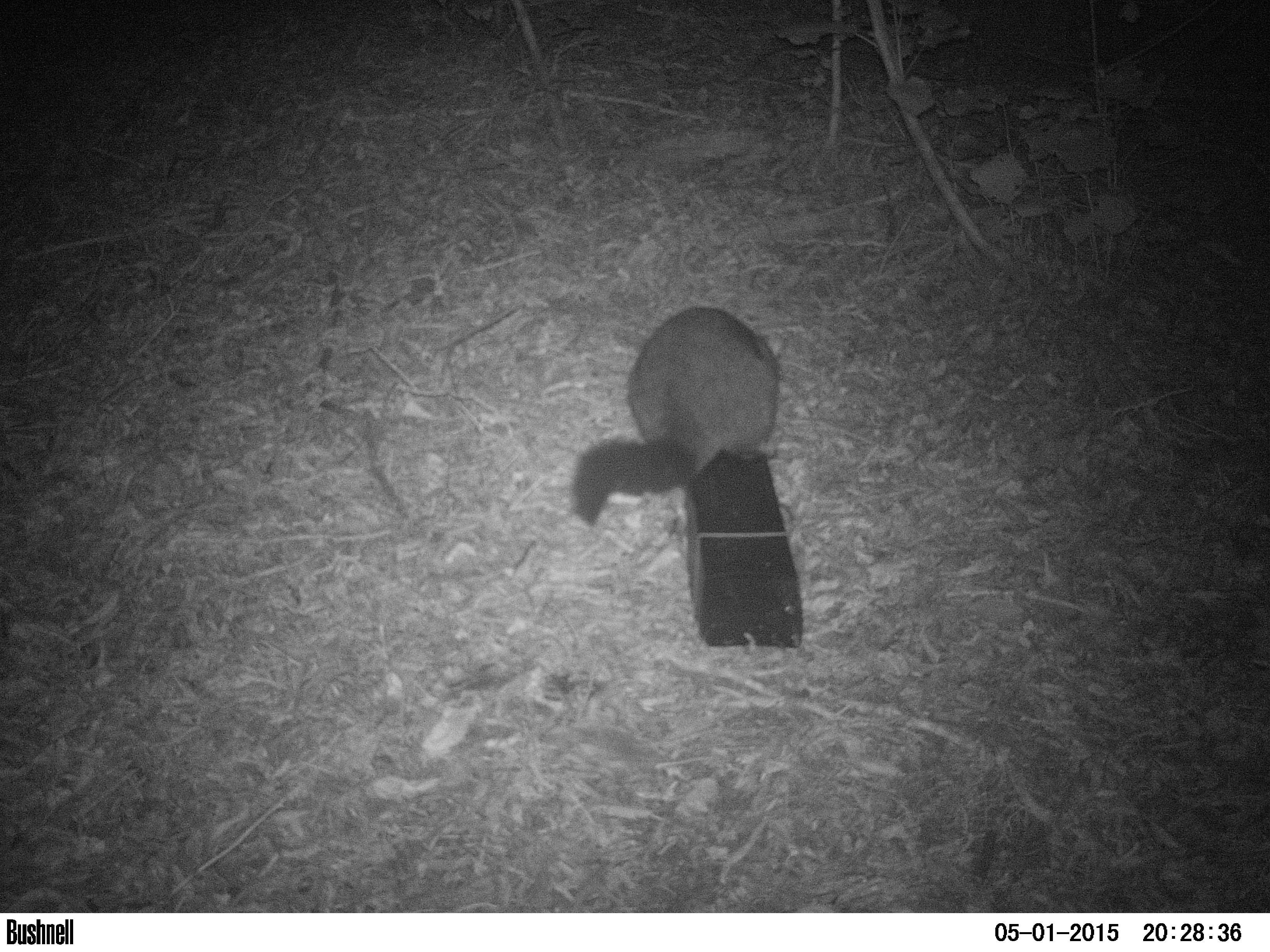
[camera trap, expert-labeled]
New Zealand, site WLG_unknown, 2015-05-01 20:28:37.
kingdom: Animalia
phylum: Chordata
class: Mammalia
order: Diprotodontia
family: Phalangeridae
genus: Trichosurus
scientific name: Trichosurus vulpecula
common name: common brushtail possum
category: possum